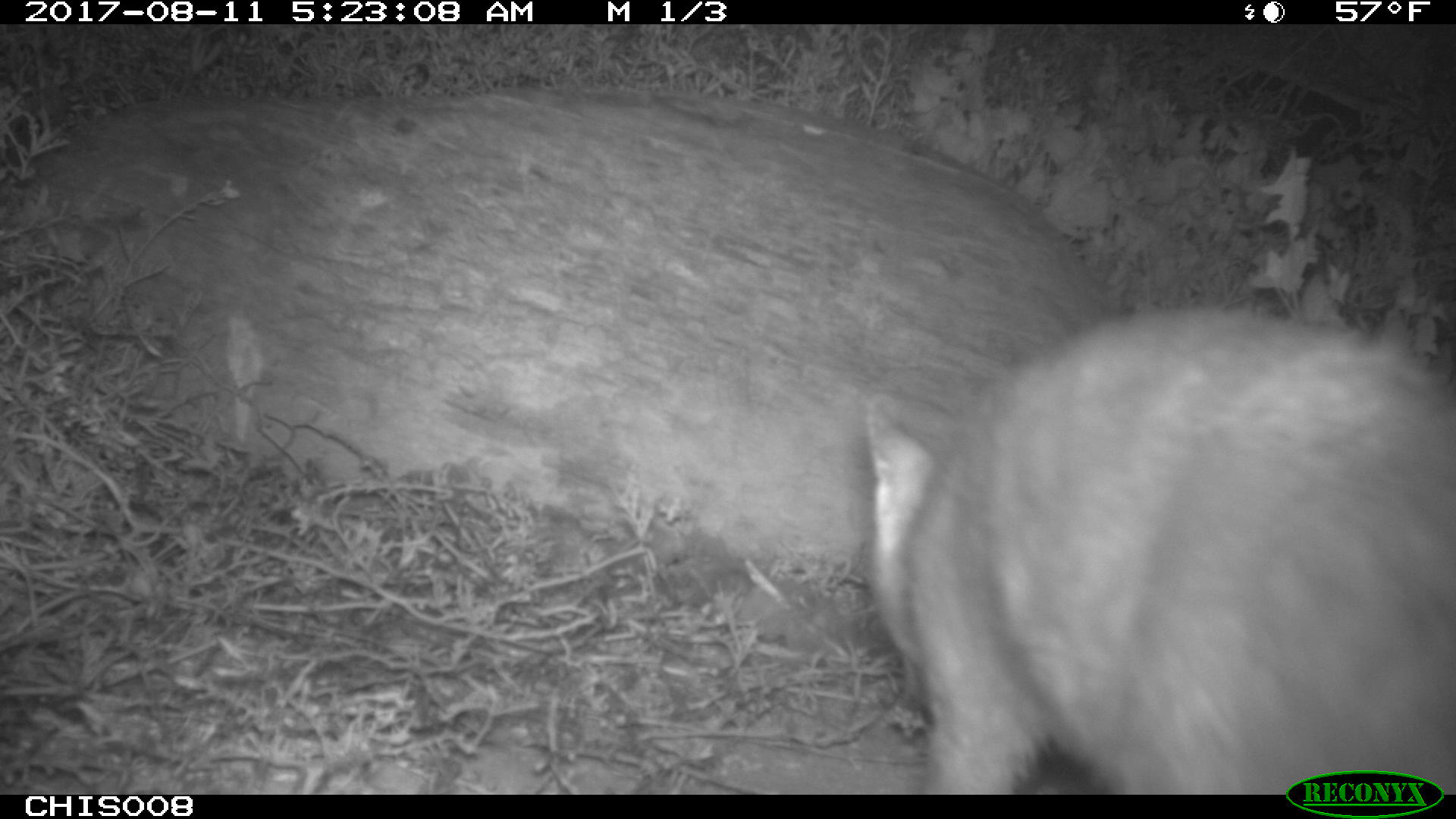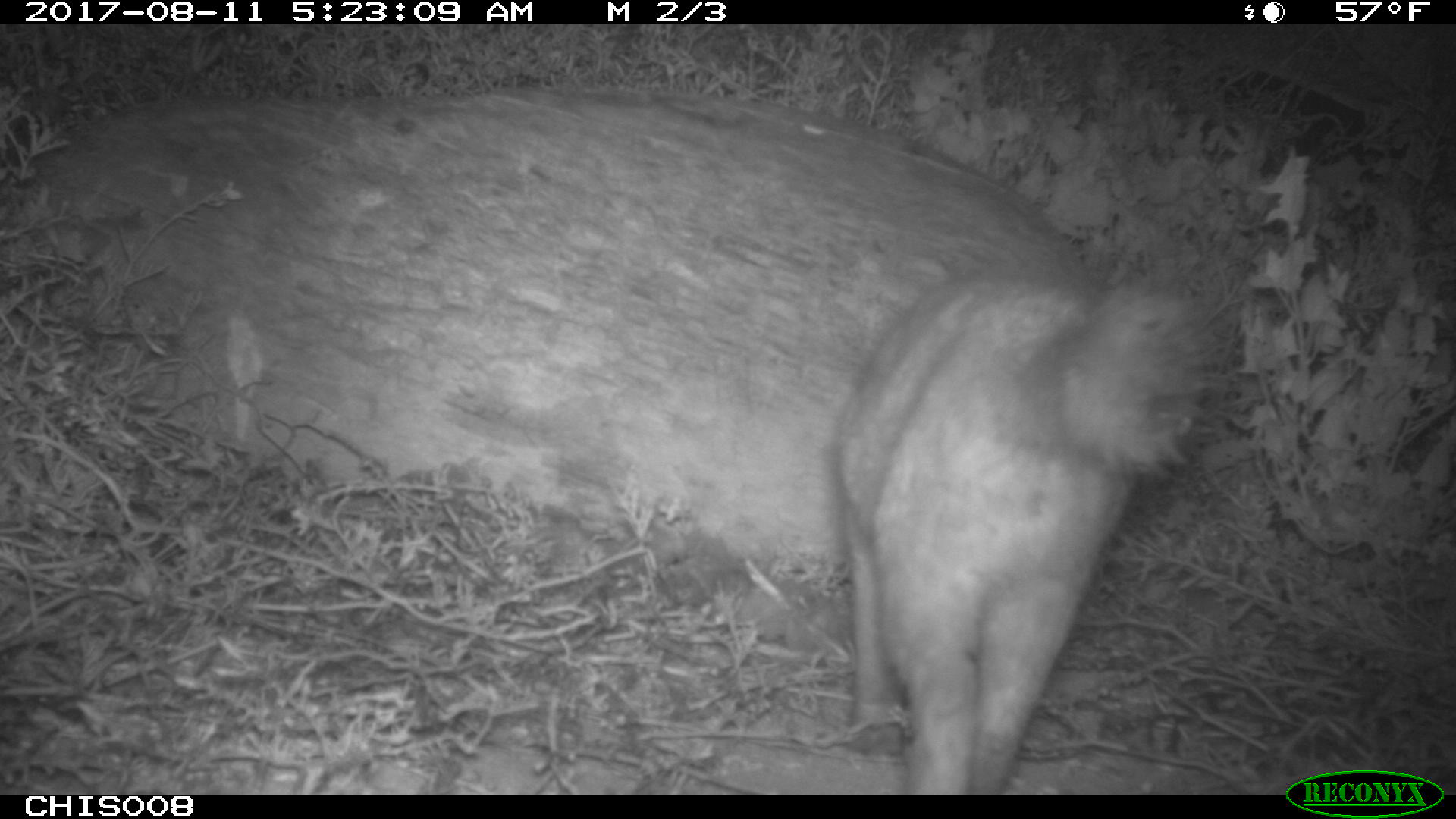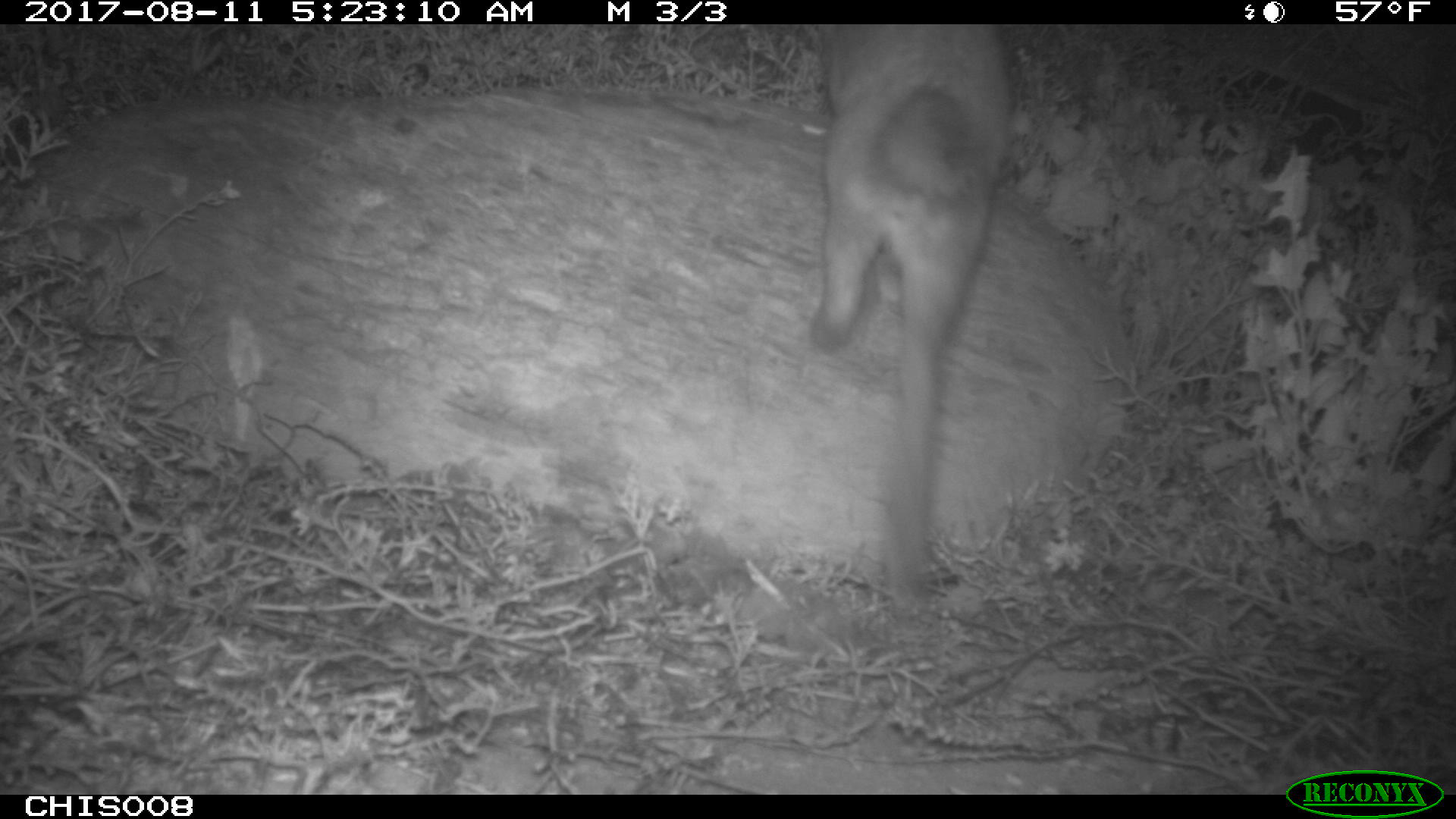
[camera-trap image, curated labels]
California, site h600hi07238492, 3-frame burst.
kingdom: Animalia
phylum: Chordata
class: Mammalia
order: Carnivora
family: Canidae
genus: Urocyon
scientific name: Urocyon littoralis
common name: island fox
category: fox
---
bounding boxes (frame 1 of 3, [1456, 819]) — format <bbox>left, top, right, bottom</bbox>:
fox: <bbox>868, 308, 1455, 794</bbox>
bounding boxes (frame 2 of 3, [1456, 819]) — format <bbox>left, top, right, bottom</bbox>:
fox: <bbox>830, 264, 1222, 795</bbox>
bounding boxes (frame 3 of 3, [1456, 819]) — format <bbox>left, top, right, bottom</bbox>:
fox: <bbox>805, 24, 1012, 611</bbox>